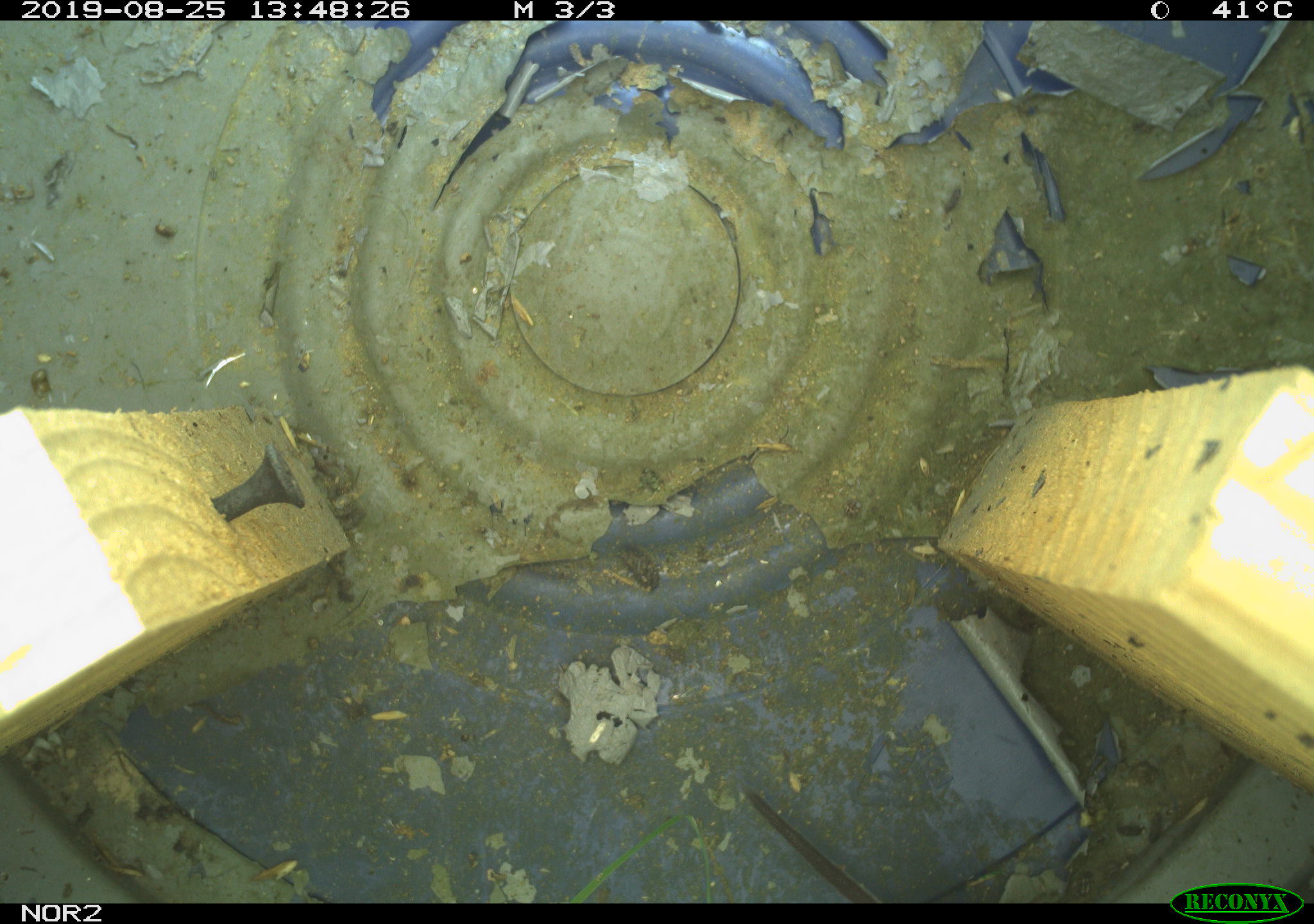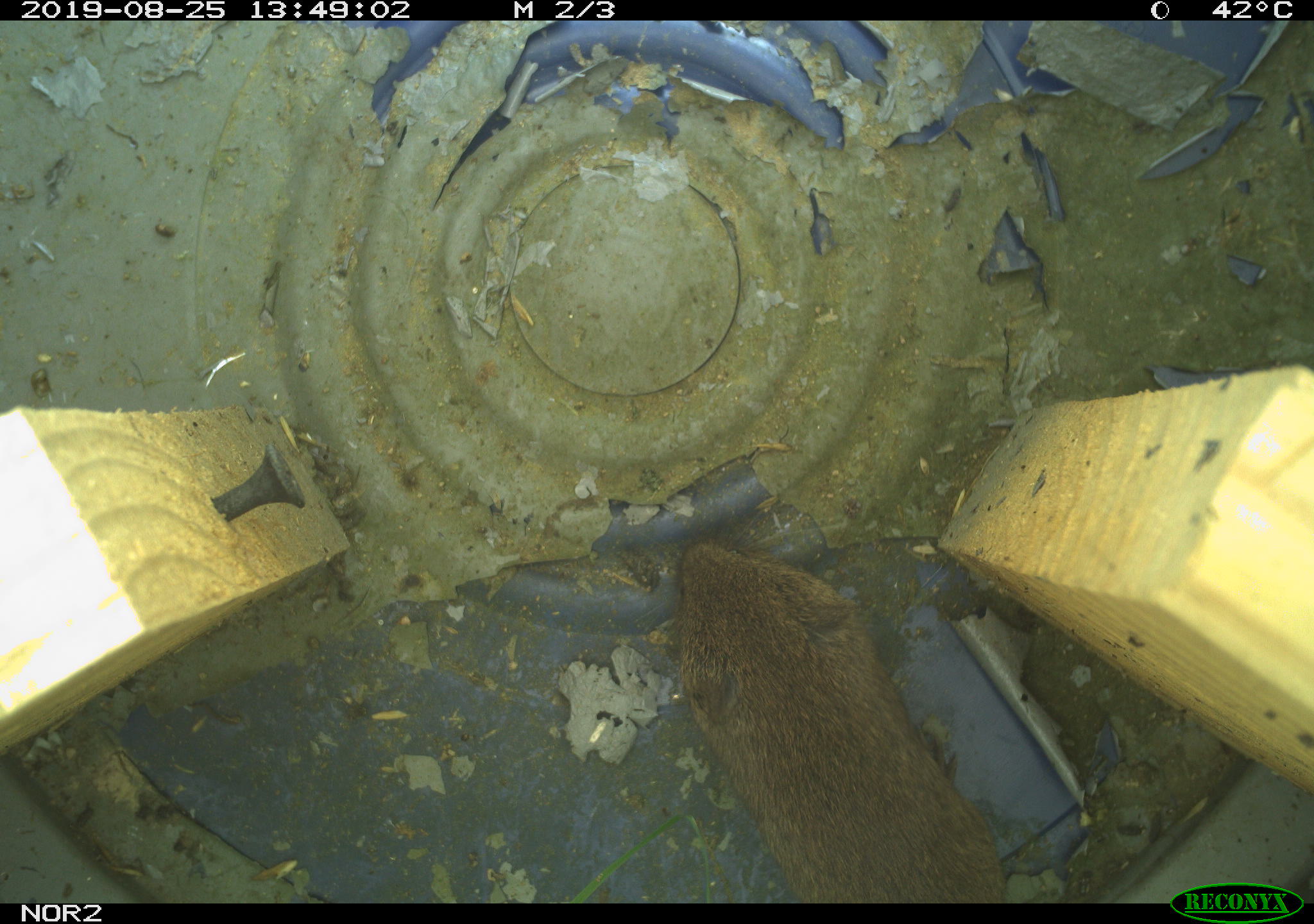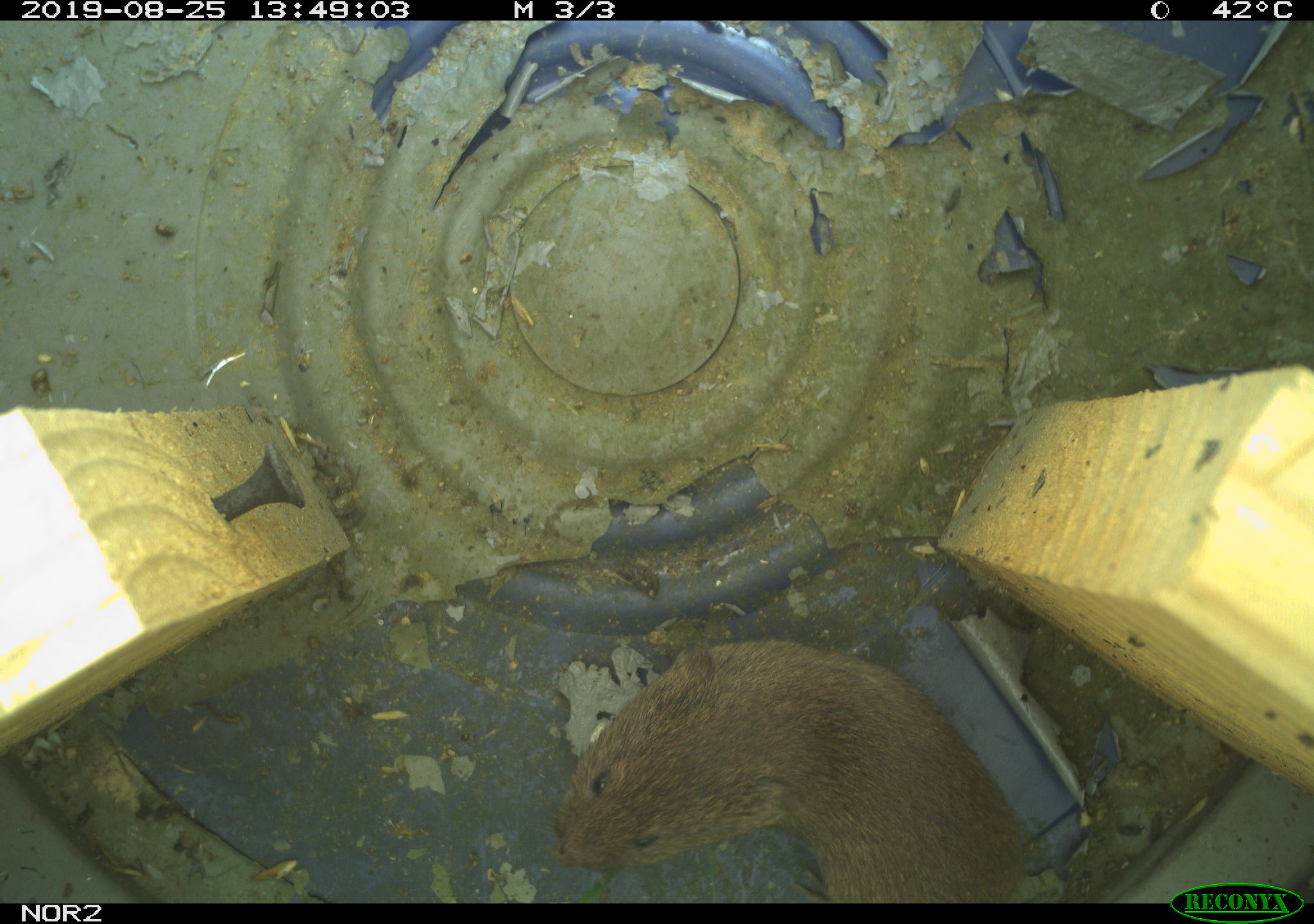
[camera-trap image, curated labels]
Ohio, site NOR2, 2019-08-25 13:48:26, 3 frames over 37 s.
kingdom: Animalia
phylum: Chordata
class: Mammalia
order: Rodentia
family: Cricetidae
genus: Microtus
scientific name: Microtus pennsylvanicus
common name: meadow vole